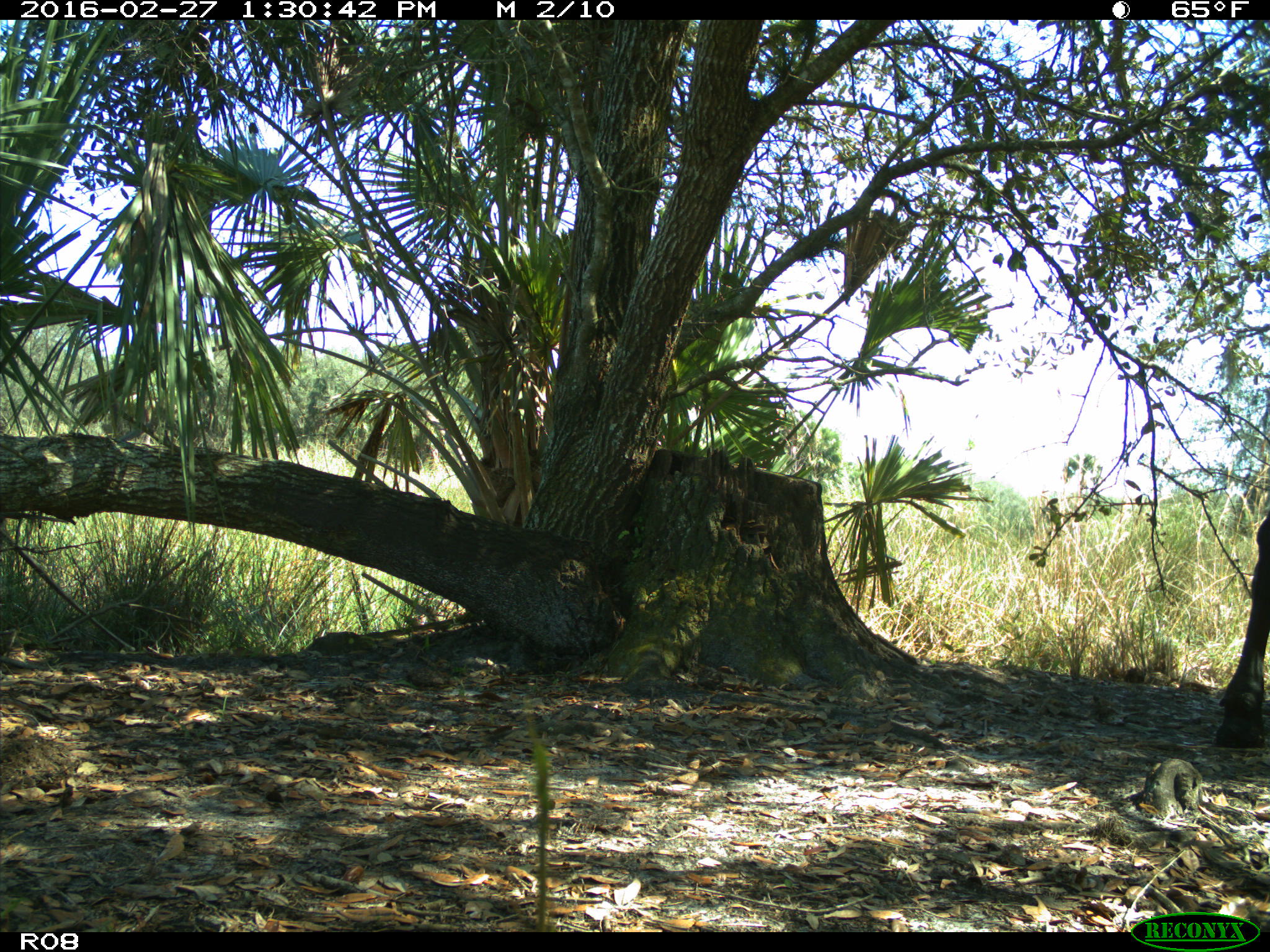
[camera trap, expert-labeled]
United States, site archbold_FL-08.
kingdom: Animalia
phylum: Chordata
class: Mammalia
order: Artiodactyla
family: Bovidae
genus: Bos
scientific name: Bos taurus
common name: domestic cow